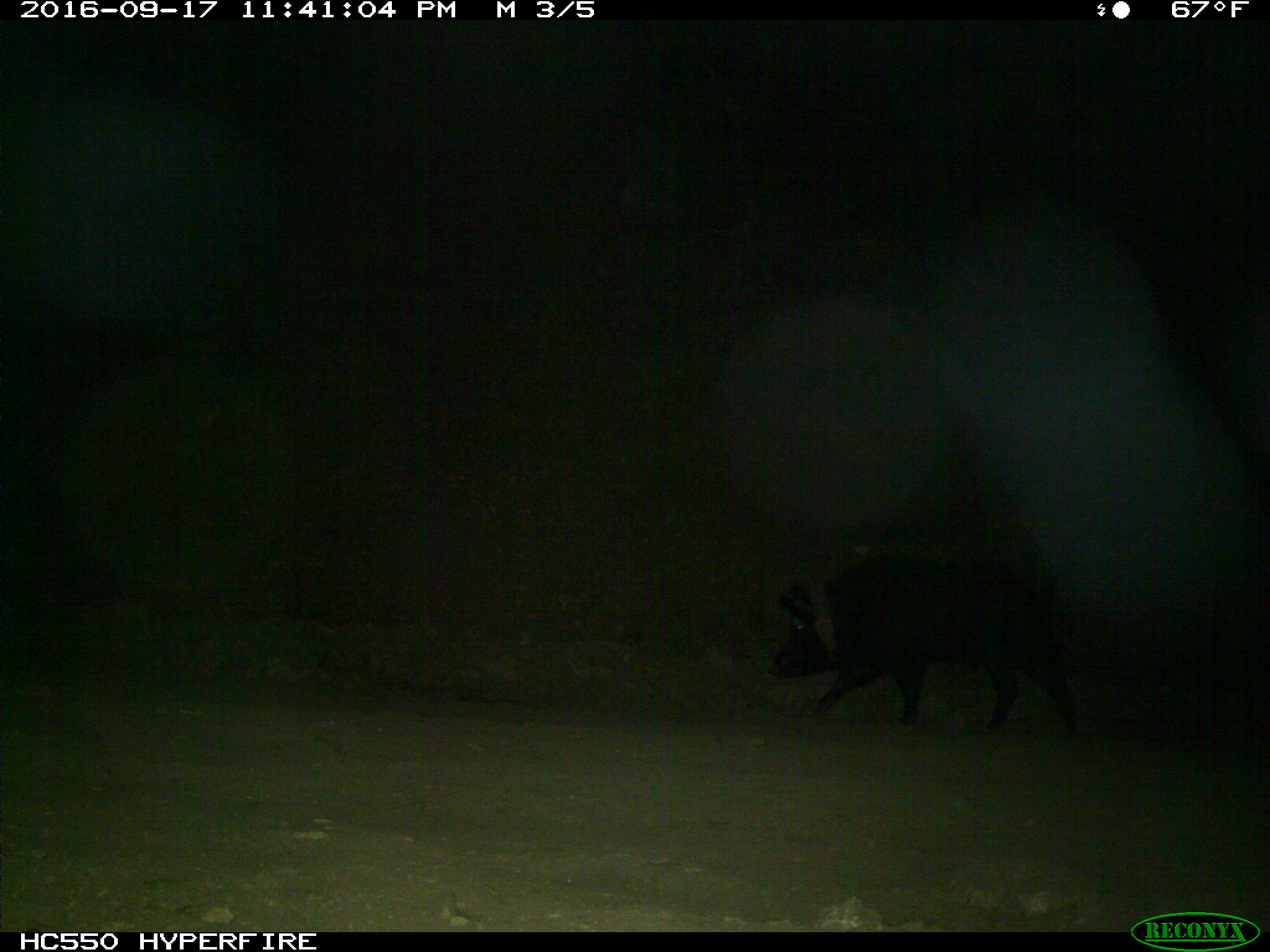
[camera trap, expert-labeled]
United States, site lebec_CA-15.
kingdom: Animalia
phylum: Chordata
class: Mammalia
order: Artiodactyla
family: Suidae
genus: Sus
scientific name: Sus scrofa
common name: wild boar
Sus scrofa (wild boar).